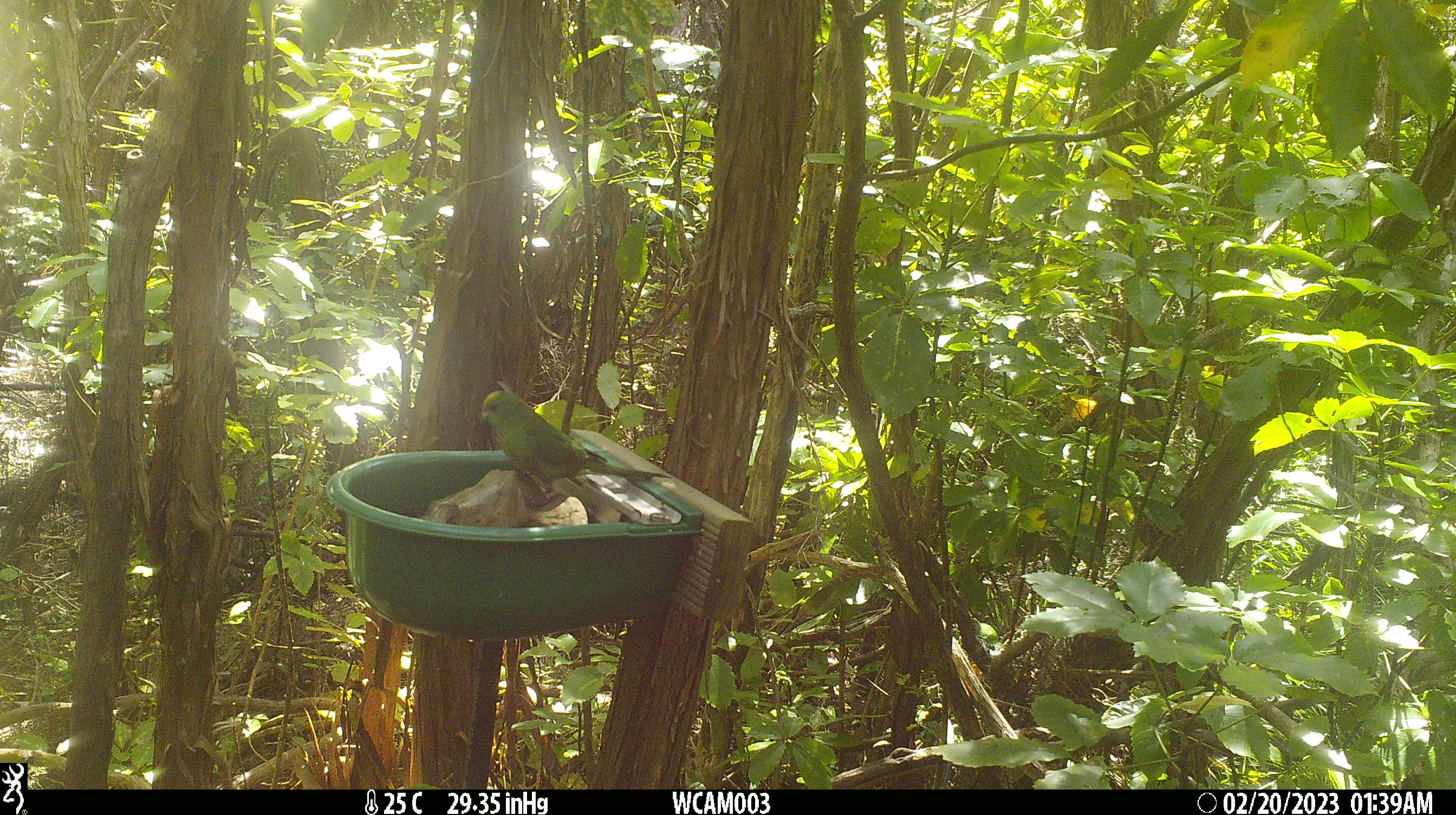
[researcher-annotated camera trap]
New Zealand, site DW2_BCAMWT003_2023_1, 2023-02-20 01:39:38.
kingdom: Animalia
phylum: Chordata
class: Aves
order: Psittaciformes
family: Psittaculidae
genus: Cyanoramphus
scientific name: Cyanoramphus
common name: parakeet